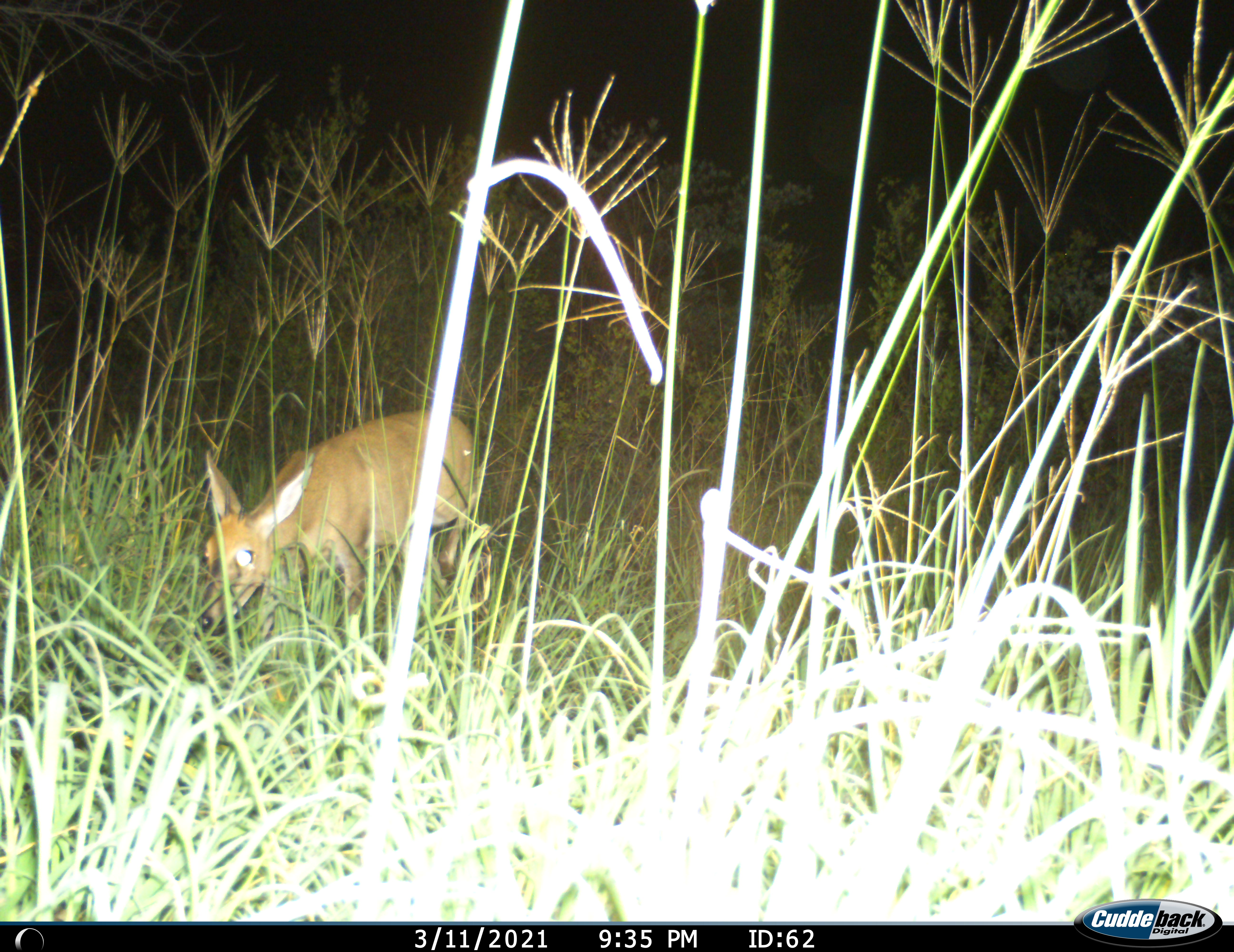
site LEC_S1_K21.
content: unidentified animal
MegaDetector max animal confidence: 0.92